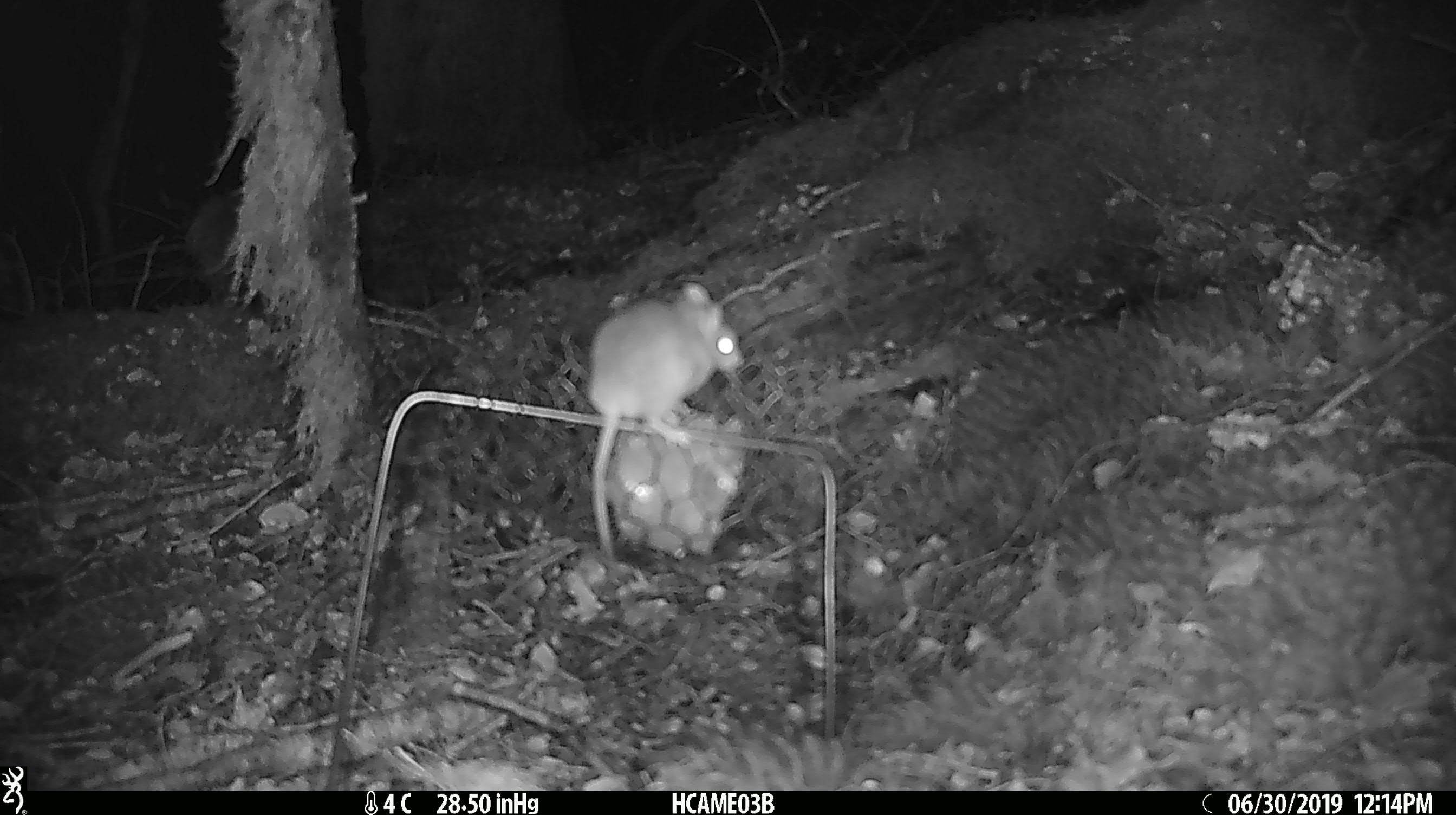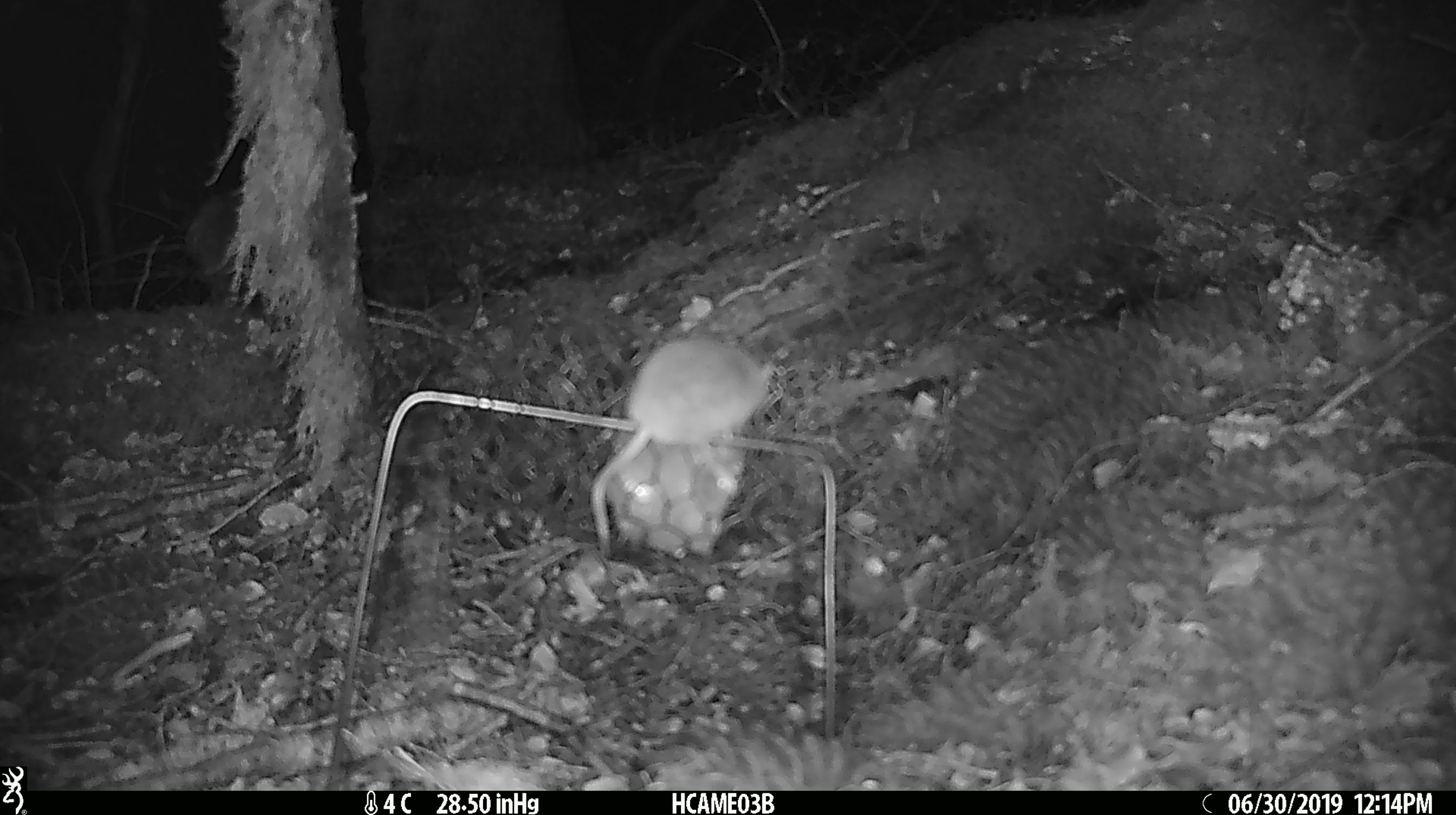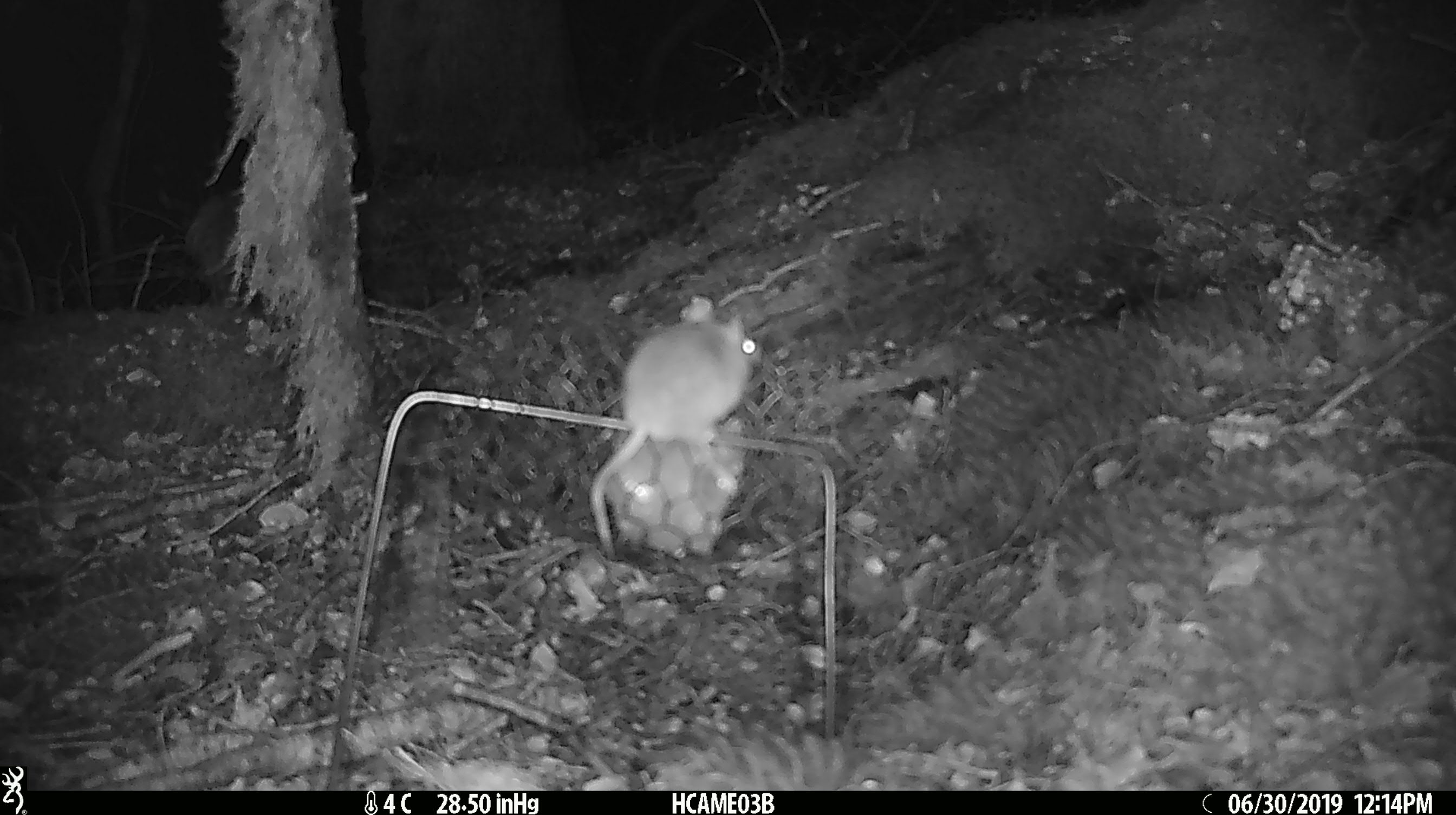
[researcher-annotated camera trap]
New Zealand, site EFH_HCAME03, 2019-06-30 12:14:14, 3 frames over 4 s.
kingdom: Animalia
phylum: Chordata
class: Mammalia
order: Rodentia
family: Muridae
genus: Mus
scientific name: Mus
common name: mouse